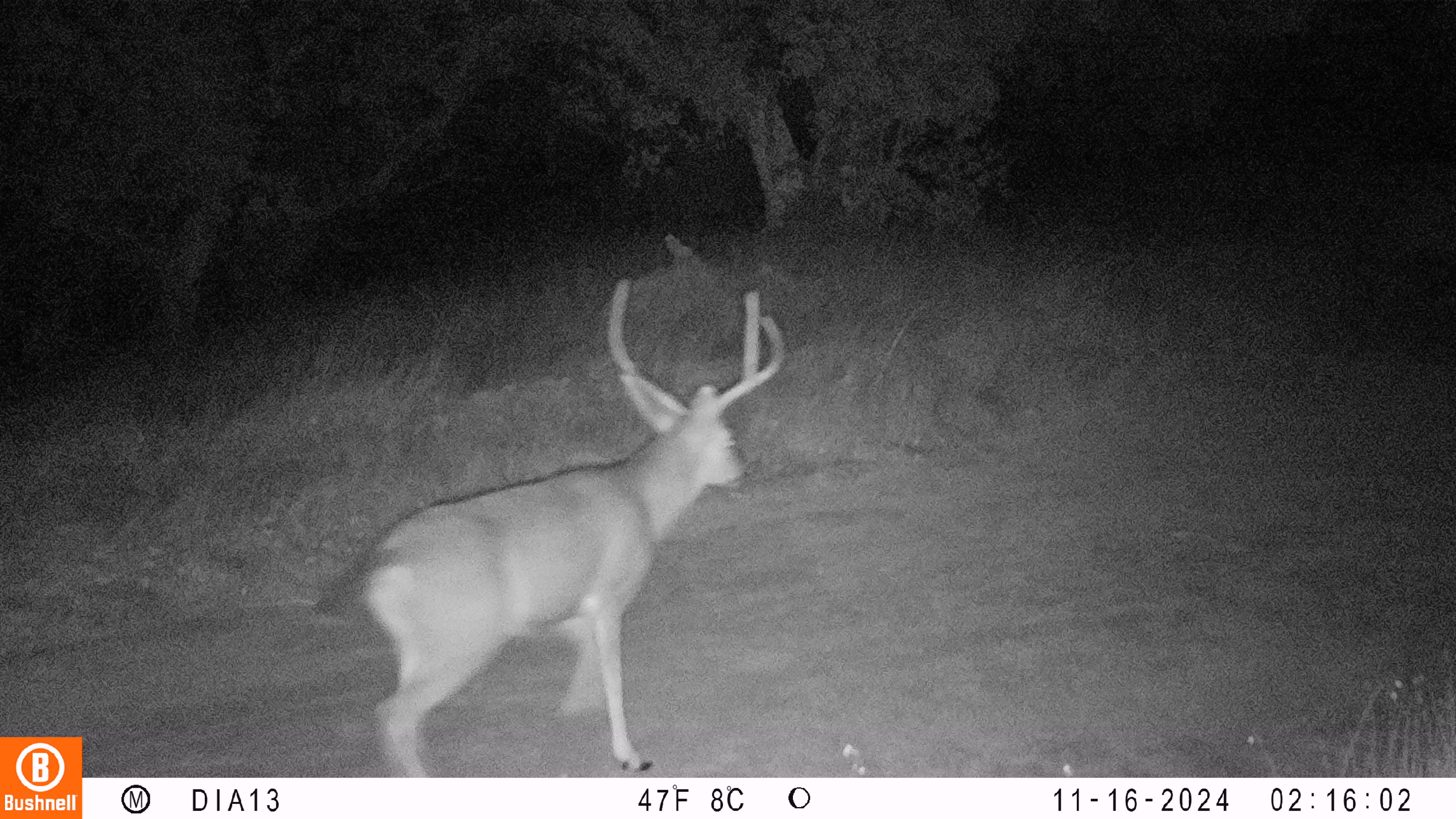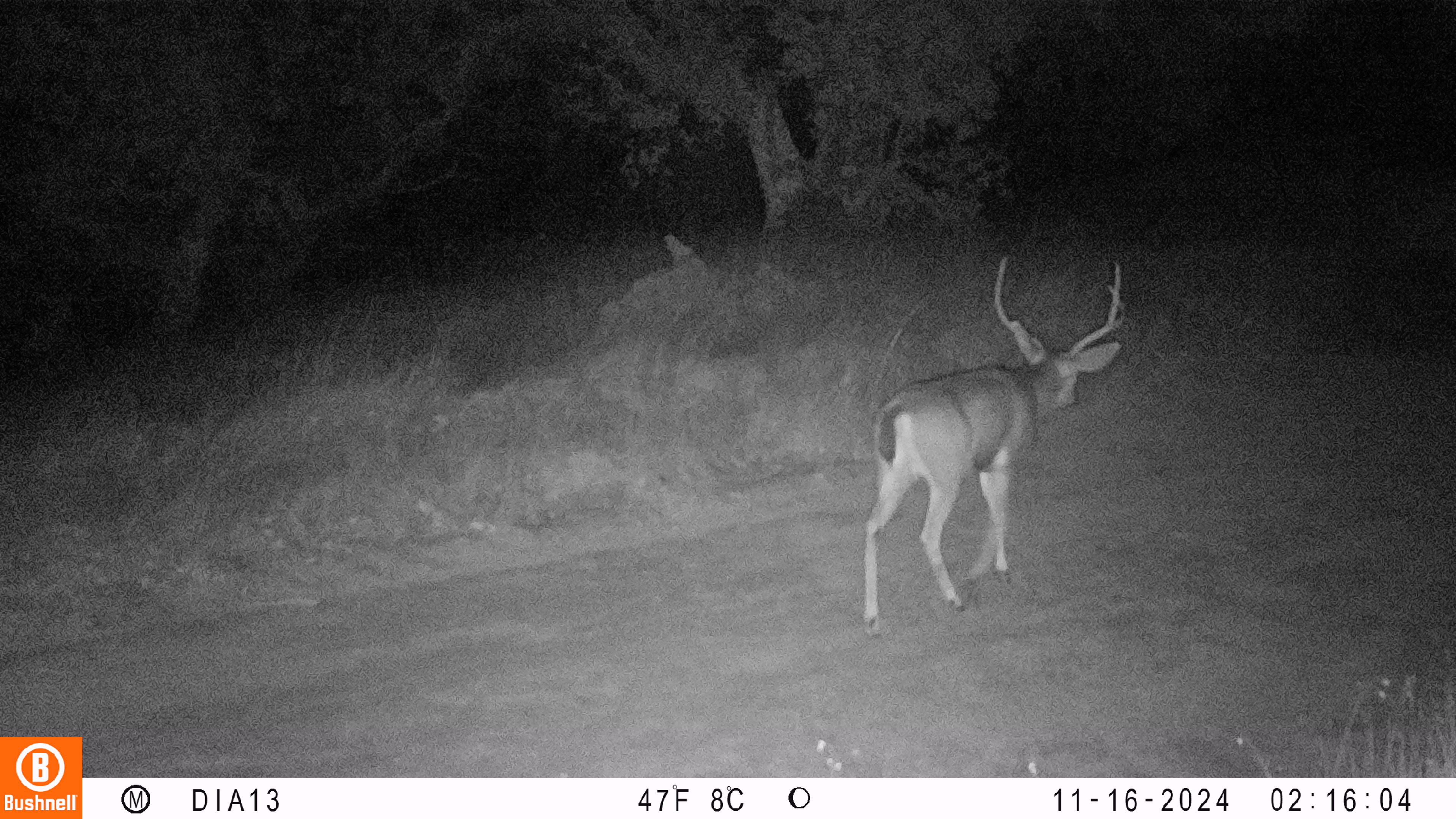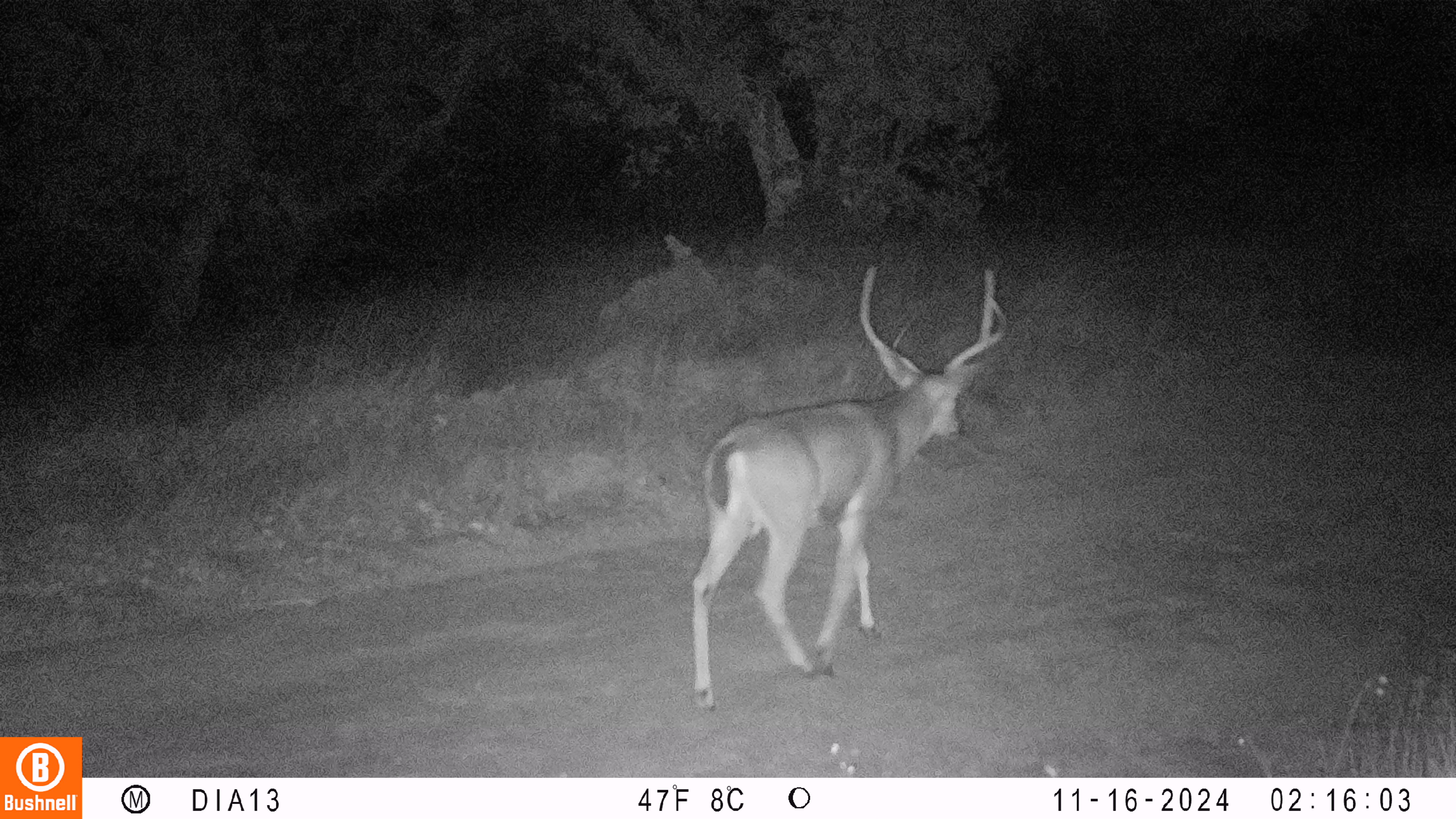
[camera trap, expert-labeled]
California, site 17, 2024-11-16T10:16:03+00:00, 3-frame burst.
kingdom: Animalia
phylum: Chordata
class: Mammalia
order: Artiodactyla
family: Cervidae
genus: Odocoileus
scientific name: Odocoileus hemionus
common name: mule deer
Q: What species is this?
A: Mule deer (Odocoileus hemionus).